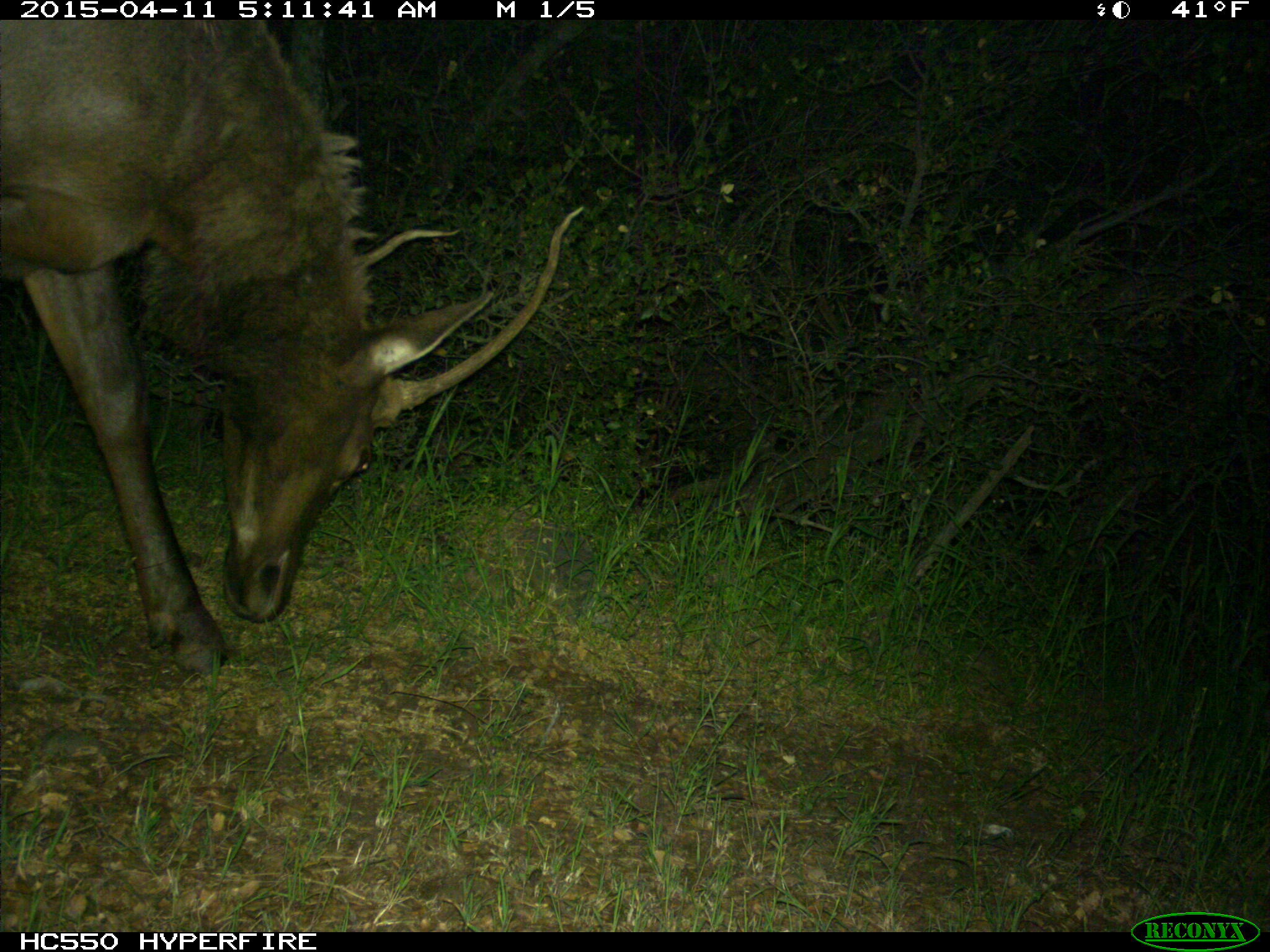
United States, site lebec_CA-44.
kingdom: Animalia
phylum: Chordata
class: Mammalia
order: Artiodactyla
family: Cervidae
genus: Cervus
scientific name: Cervus canadensis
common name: elk